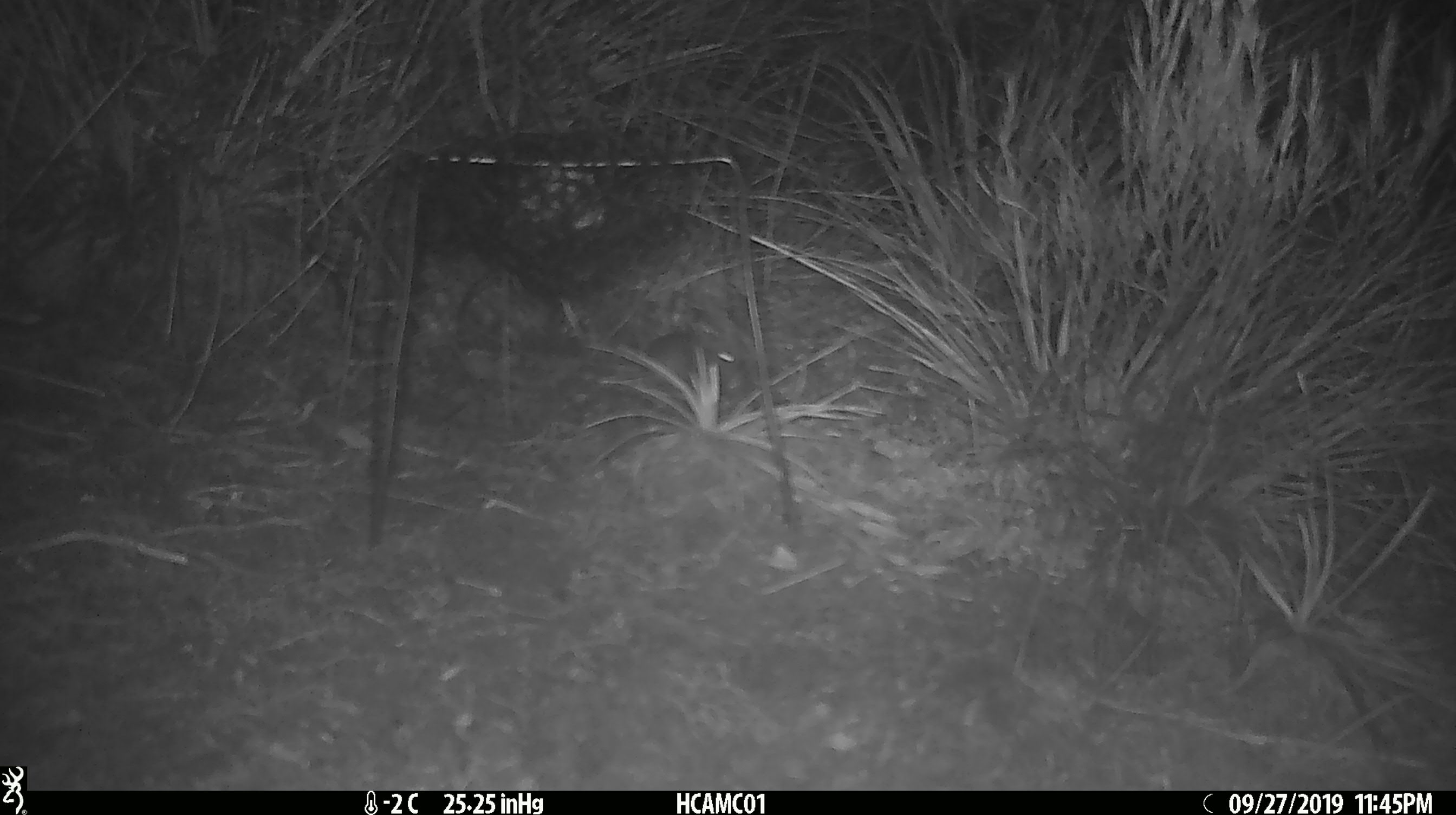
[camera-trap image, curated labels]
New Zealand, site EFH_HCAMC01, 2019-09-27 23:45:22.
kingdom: Animalia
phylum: Chordata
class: Mammalia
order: Rodentia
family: Muridae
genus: Mus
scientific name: Mus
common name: mouse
Mouse (Mus).